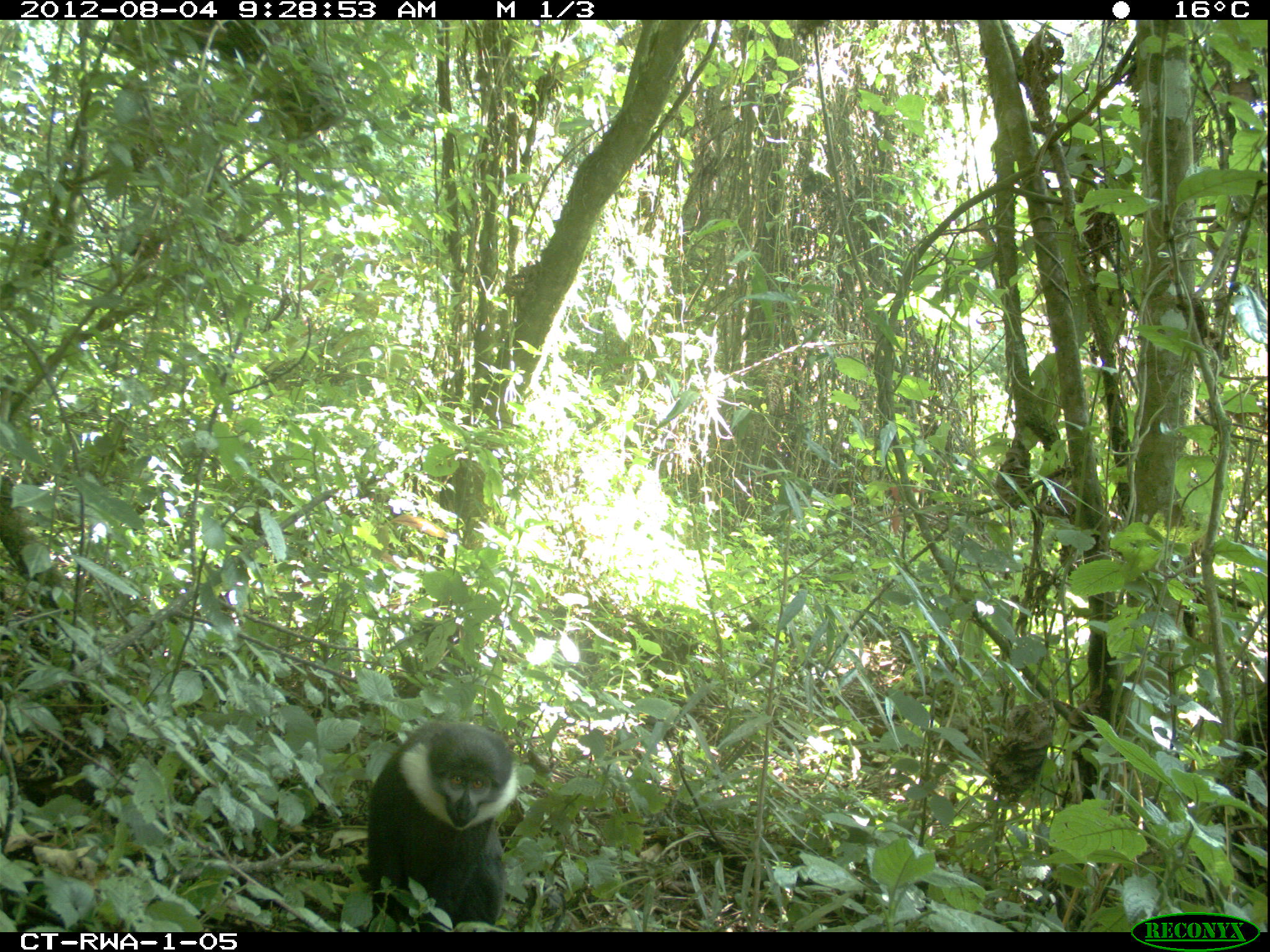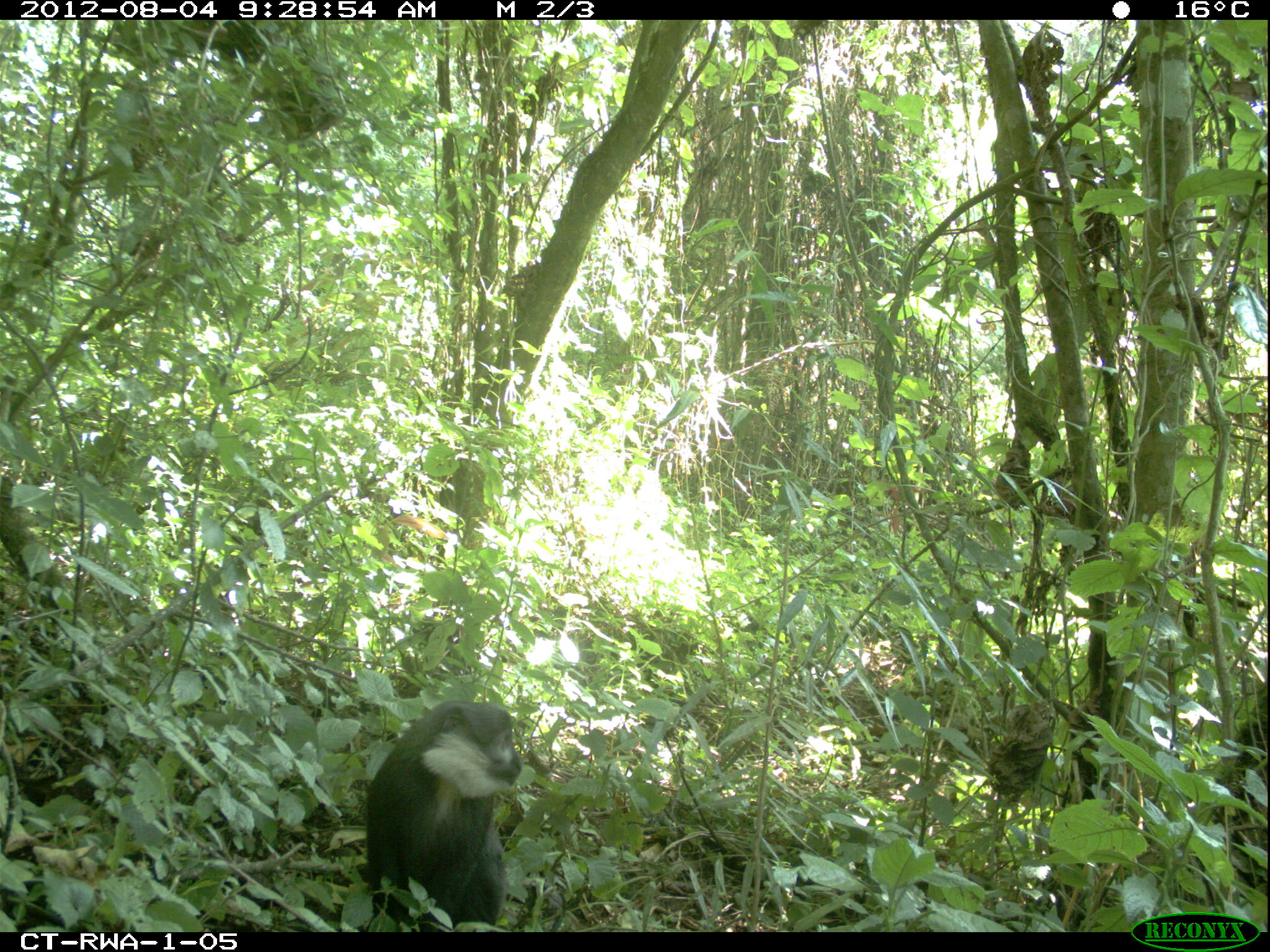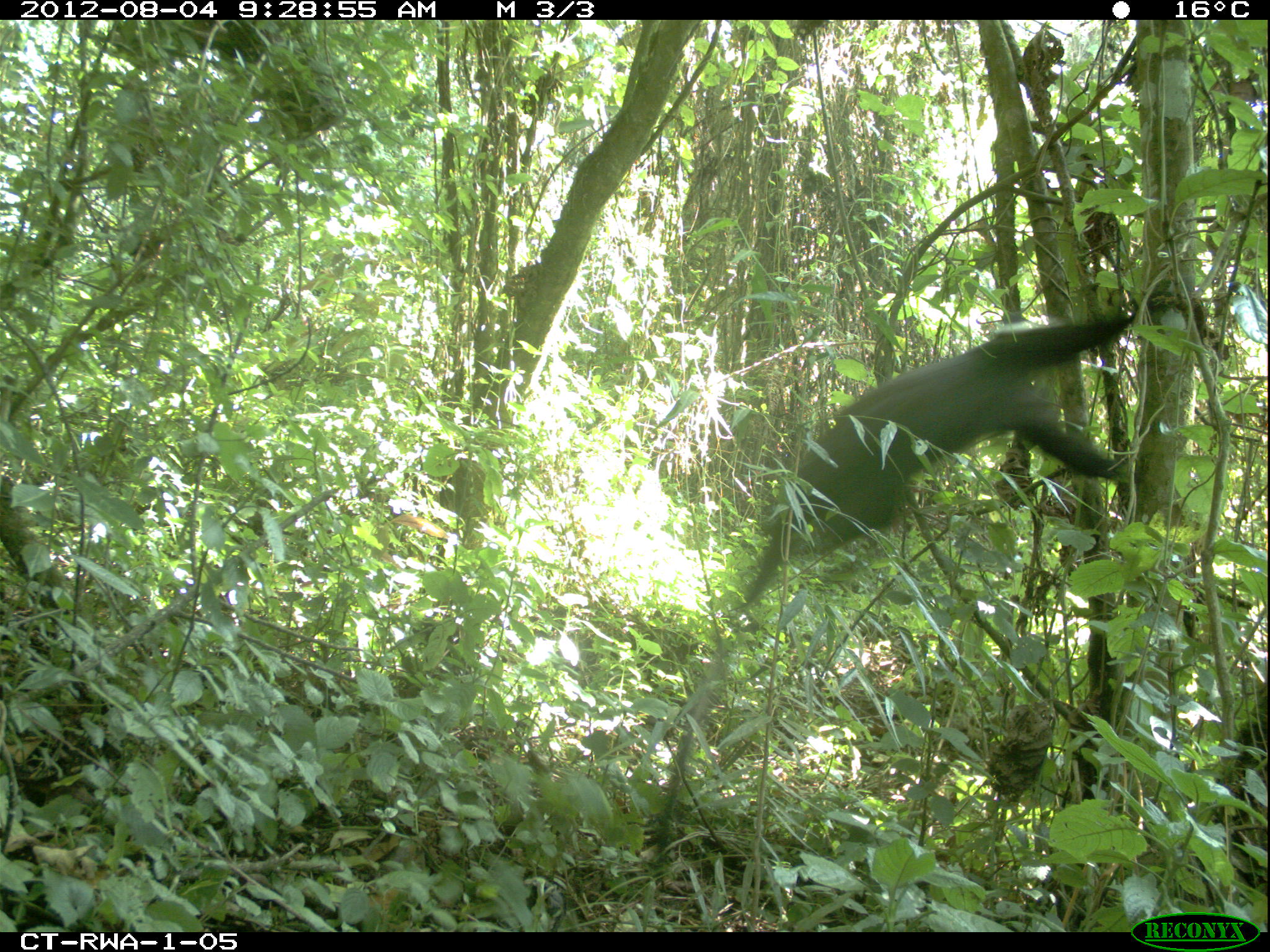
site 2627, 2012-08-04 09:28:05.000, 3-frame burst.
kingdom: Animalia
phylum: Chordata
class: Mammalia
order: Primates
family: Cercopithecidae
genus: Allochrocebus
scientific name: Allochrocebus lhoesti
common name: l'hoest's monkey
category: cercopithecus lhoesti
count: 1